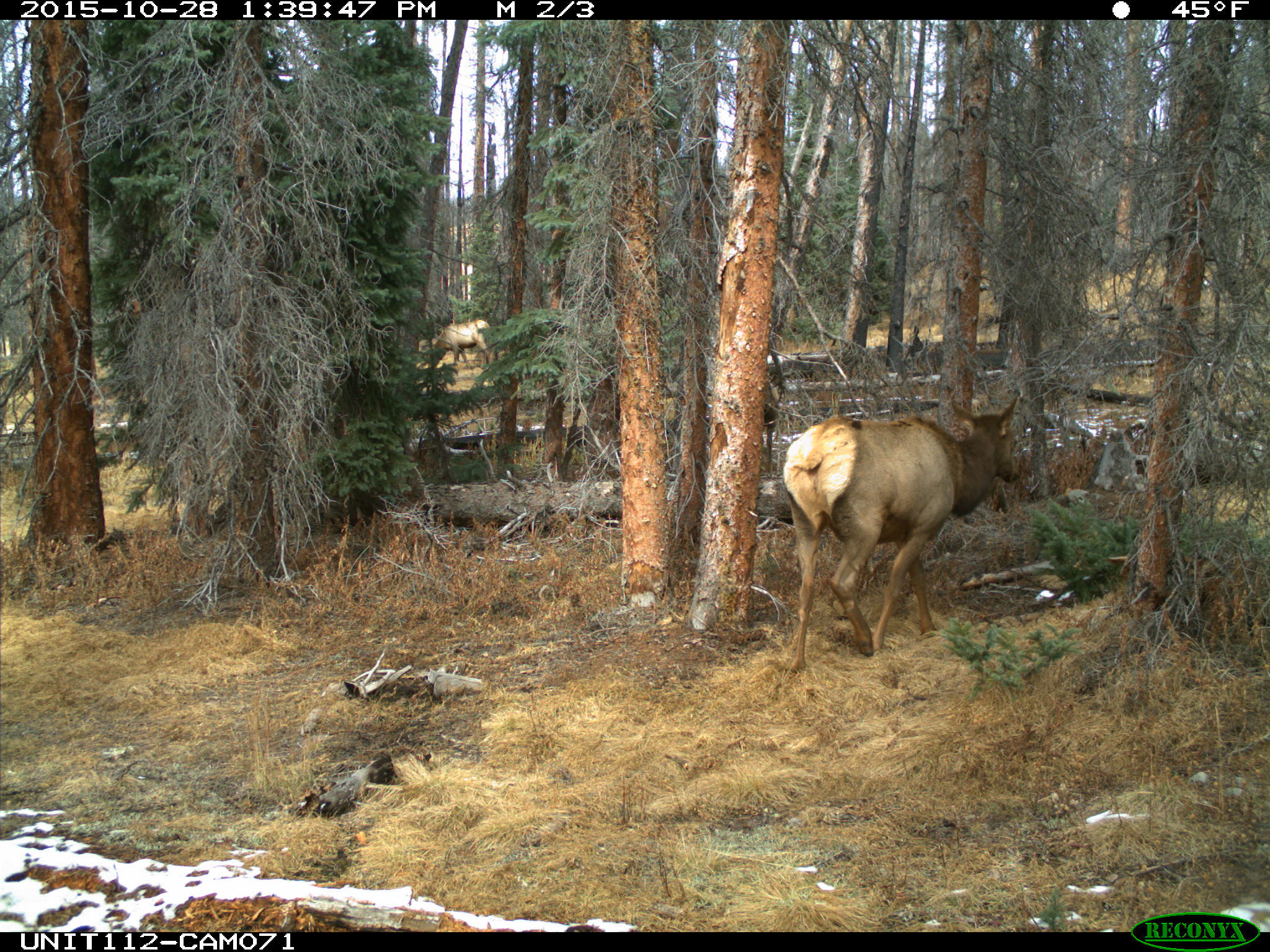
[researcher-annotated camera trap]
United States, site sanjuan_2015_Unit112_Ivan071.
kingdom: Animalia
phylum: Chordata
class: Mammalia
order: Artiodactyla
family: Cervidae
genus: Cervus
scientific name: Cervus elaphus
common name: red deer